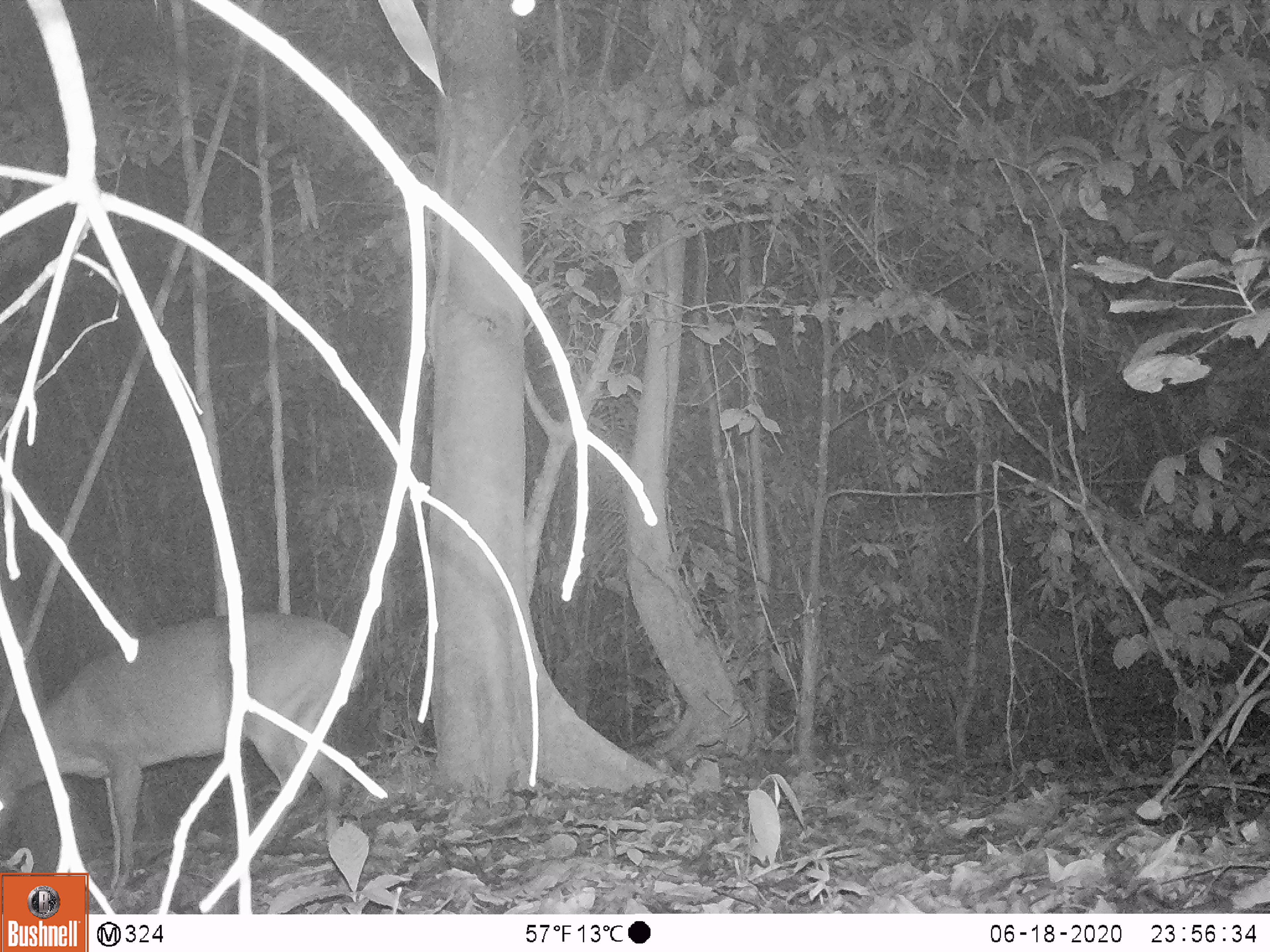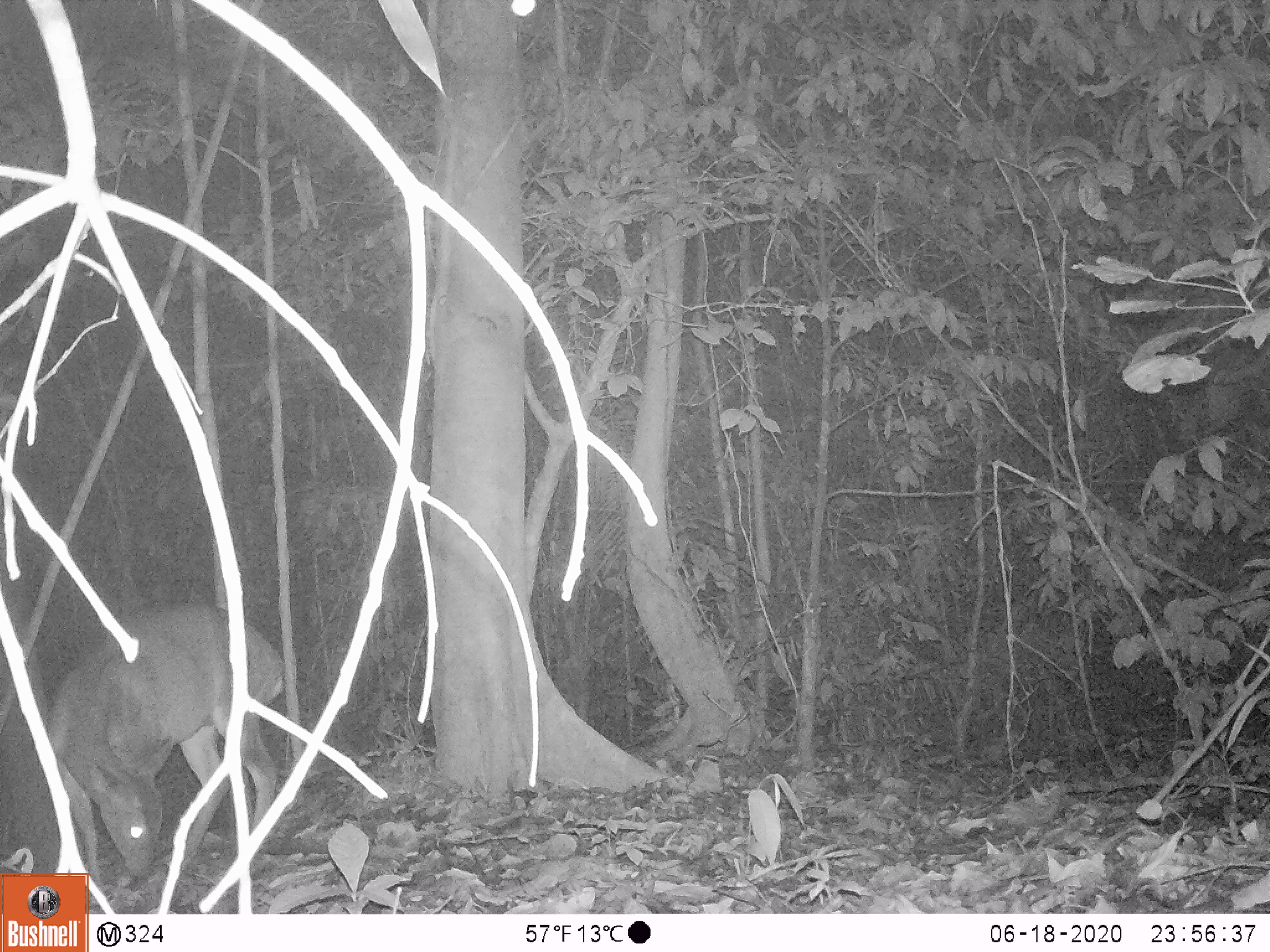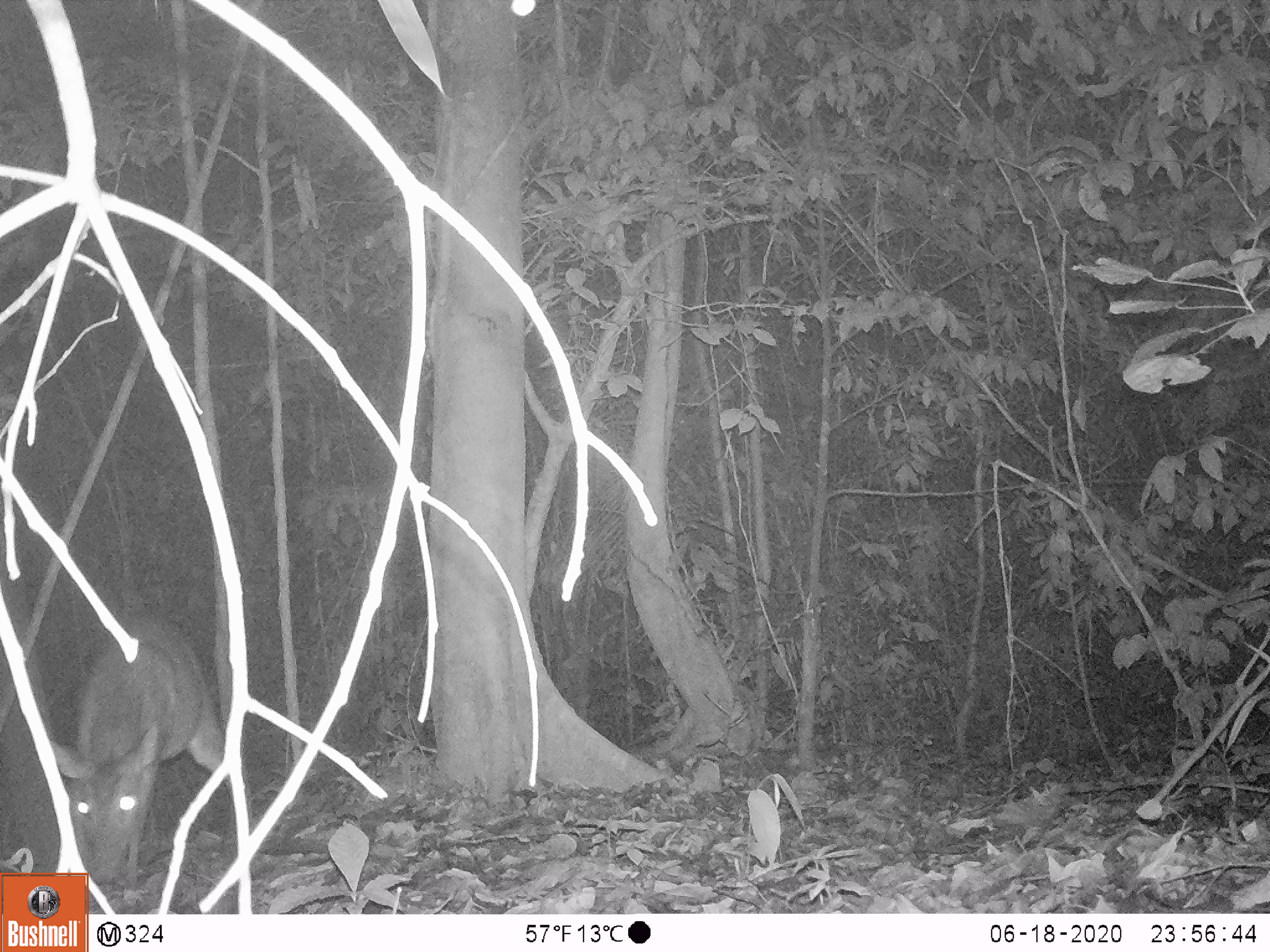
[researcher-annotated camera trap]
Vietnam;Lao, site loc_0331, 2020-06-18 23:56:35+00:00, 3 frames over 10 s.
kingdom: Animalia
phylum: Chordata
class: Mammalia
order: Artiodactyla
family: Cervidae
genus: Muntiacus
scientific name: Muntiacus vuquangensis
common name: large-antlered muntjac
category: large antlered muntjac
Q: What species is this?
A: Large antlered muntjac (large-antlered muntjac) (Muntiacus vuquangensis).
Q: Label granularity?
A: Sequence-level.